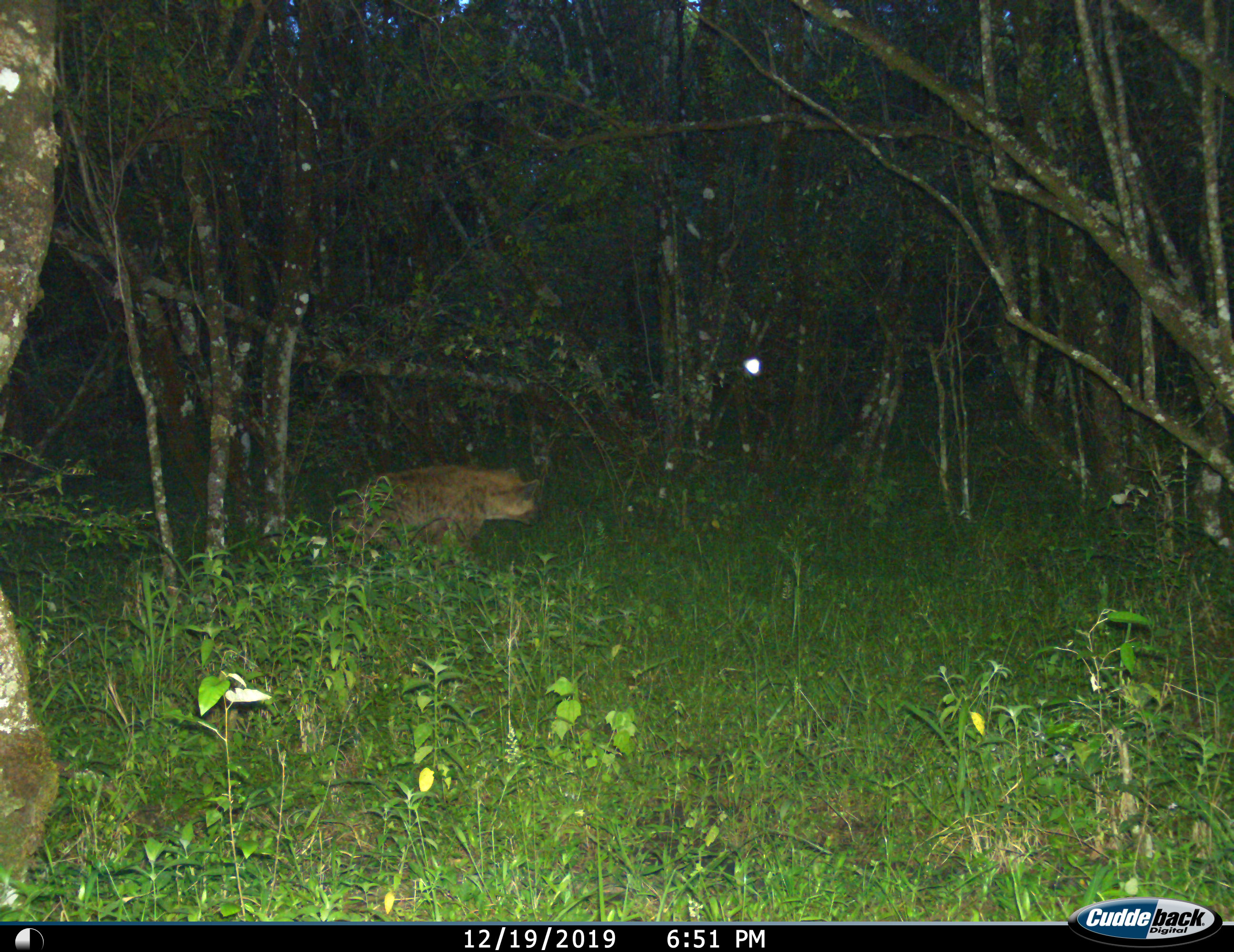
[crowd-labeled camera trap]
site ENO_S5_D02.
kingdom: Animalia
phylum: Chordata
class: Mammalia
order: Carnivora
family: Hyaenidae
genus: Crocuta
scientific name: Crocuta crocuta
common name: spotted hyena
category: hyenaspotted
Hyenaspotted (spotted hyena) (Crocuta crocuta), count 1. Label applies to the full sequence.